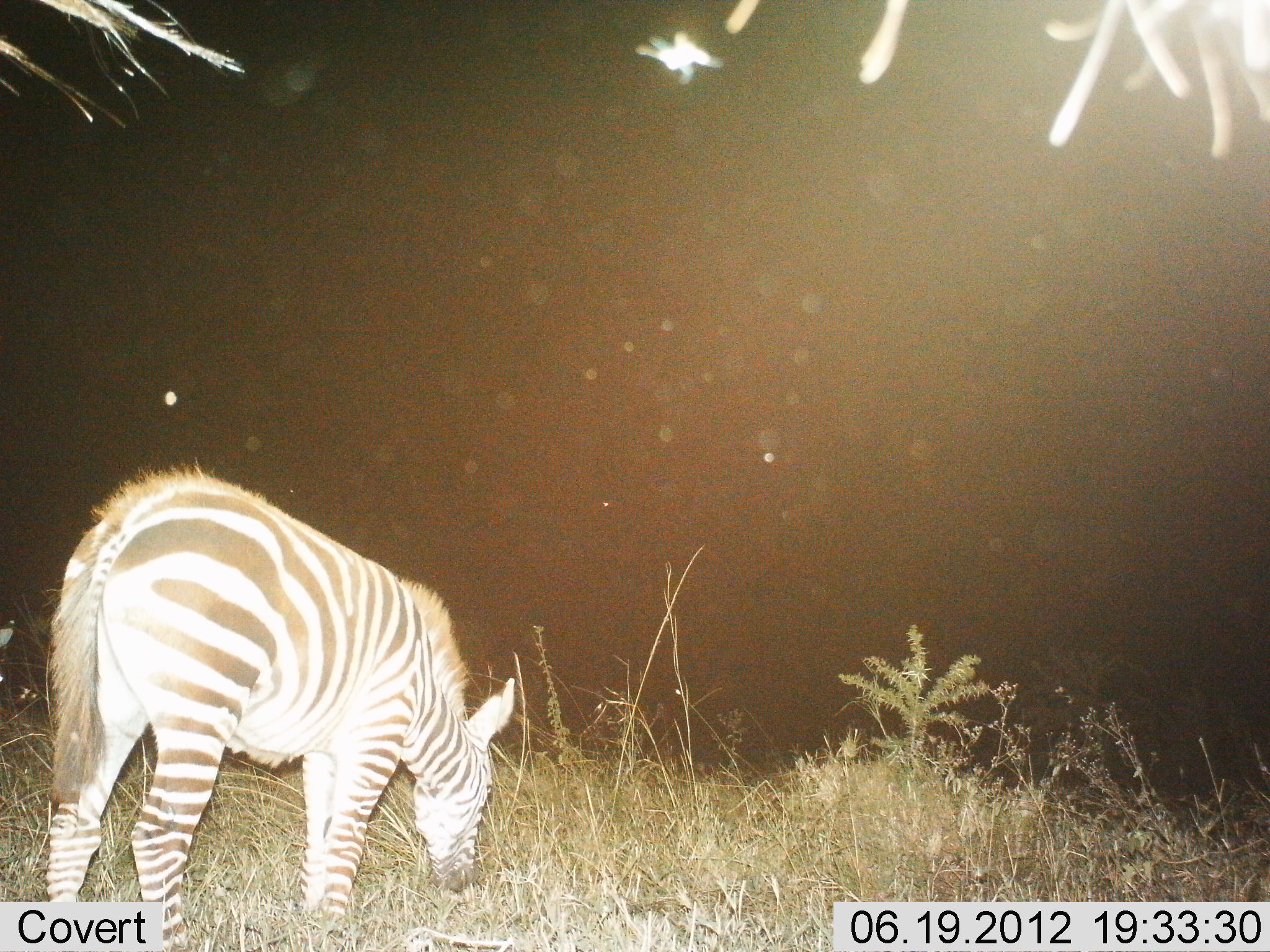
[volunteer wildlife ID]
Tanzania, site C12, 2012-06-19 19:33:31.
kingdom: Animalia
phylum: Chordata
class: Mammalia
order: Perissodactyla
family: Equidae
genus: Equus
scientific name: Equus quagga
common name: plains zebra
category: zebra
Zebra (plains zebra) (Equus quagga), count 1. Behavior (volunteer vote fractions): standing 20%, resting 0%, moving 10%, interacting 0%. Young present (vote fraction): 0%. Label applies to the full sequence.